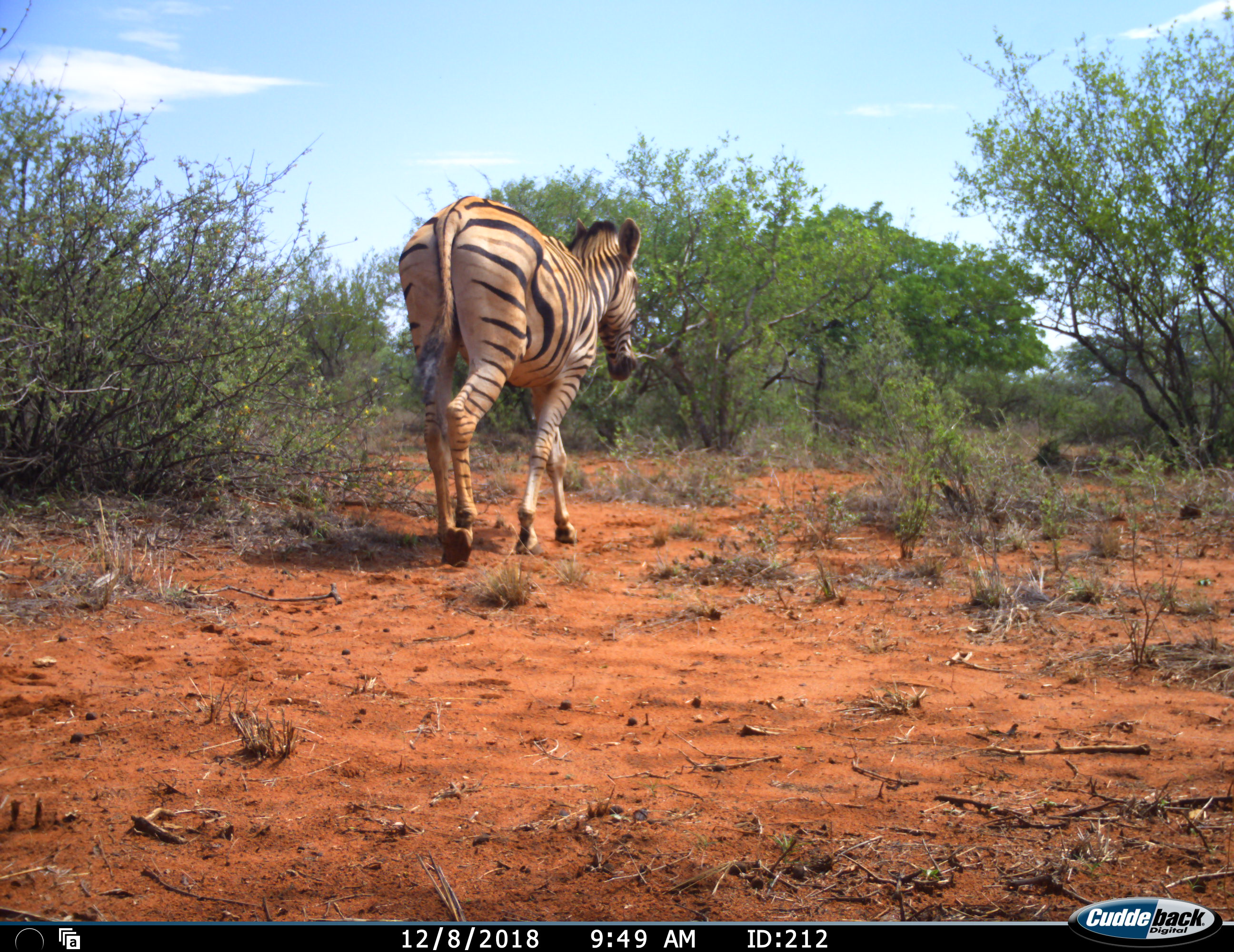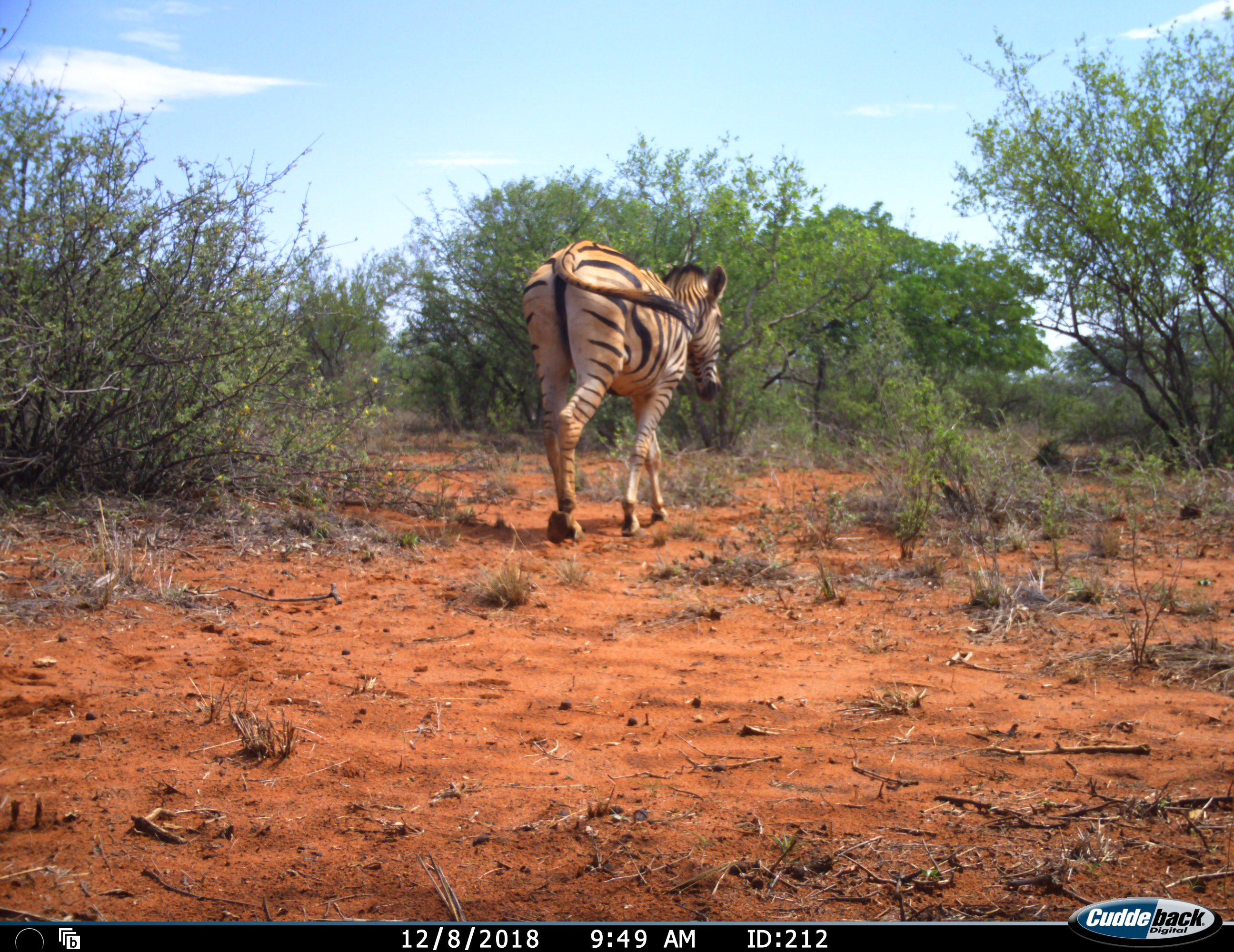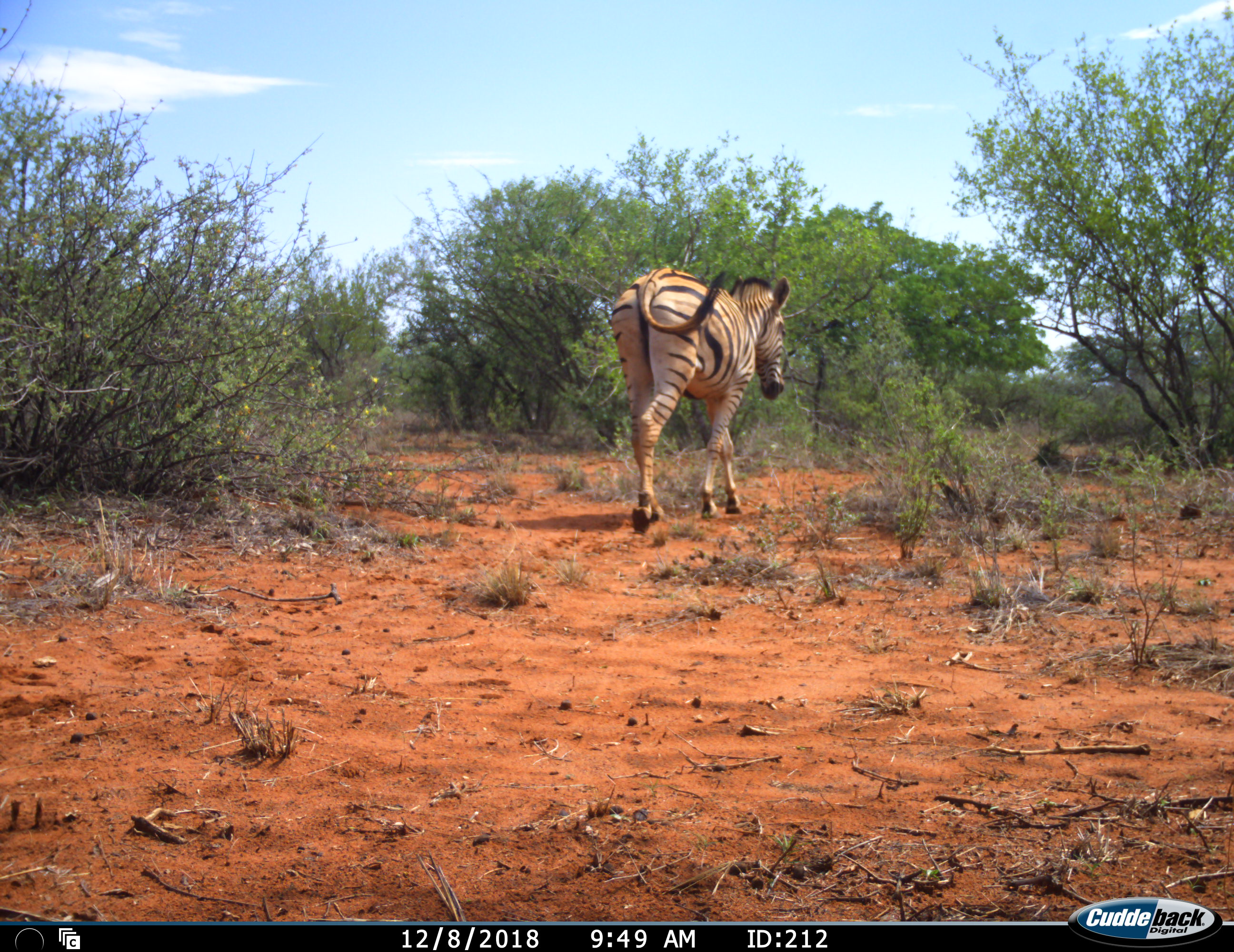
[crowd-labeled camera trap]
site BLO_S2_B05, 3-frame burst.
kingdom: Animalia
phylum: Chordata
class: Mammalia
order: Perissodactyla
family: Equidae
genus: Equus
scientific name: Equus quagga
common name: plains zebra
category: zebraplains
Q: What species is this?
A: Zebraplains (plains zebra) (Equus quagga).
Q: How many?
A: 1.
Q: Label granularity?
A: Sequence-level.